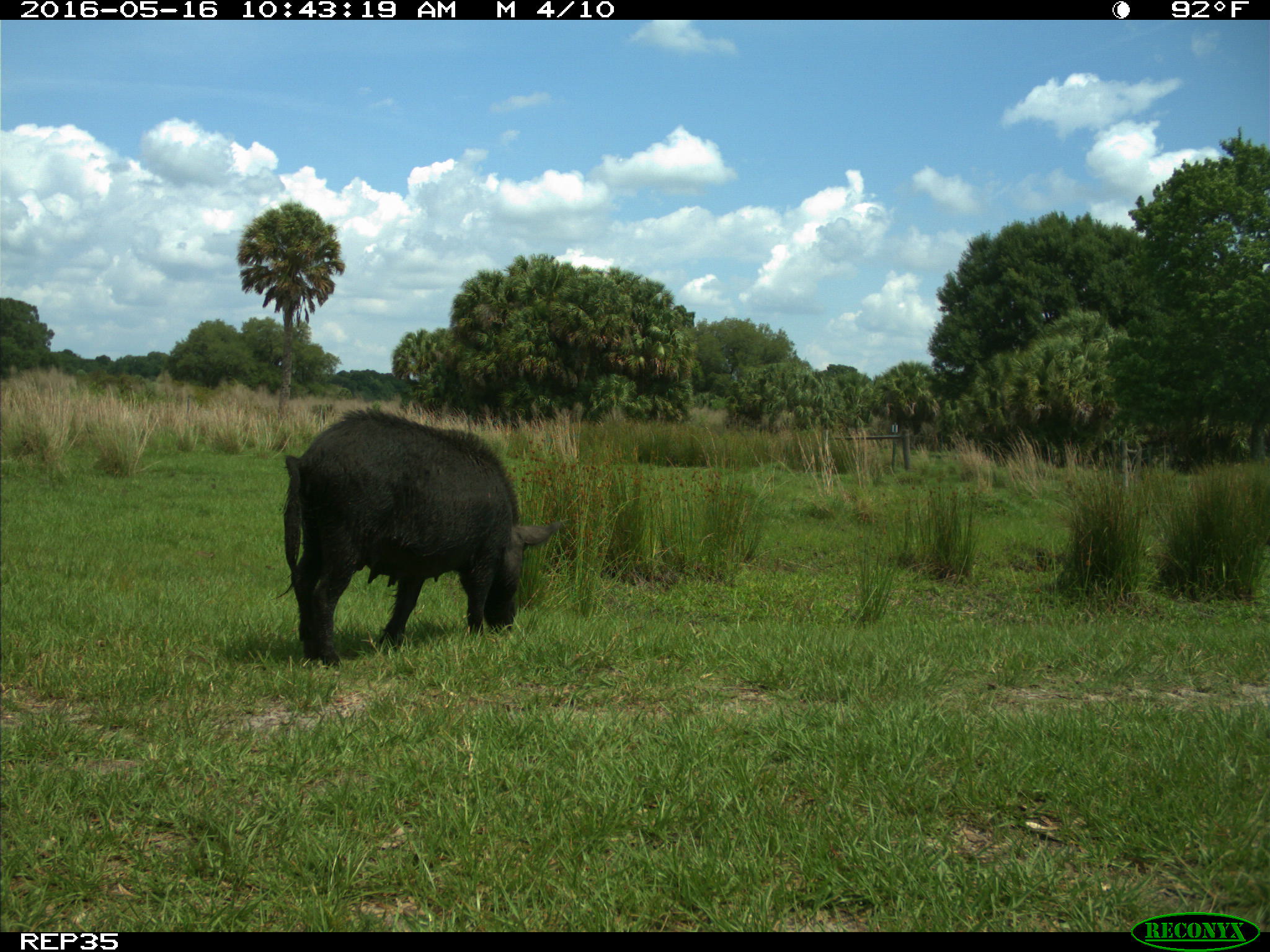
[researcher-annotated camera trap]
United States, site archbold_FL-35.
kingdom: Animalia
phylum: Chordata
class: Mammalia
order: Artiodactyla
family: Suidae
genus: Sus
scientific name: Sus scrofa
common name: wild boar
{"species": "Sus scrofa (wild boar)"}